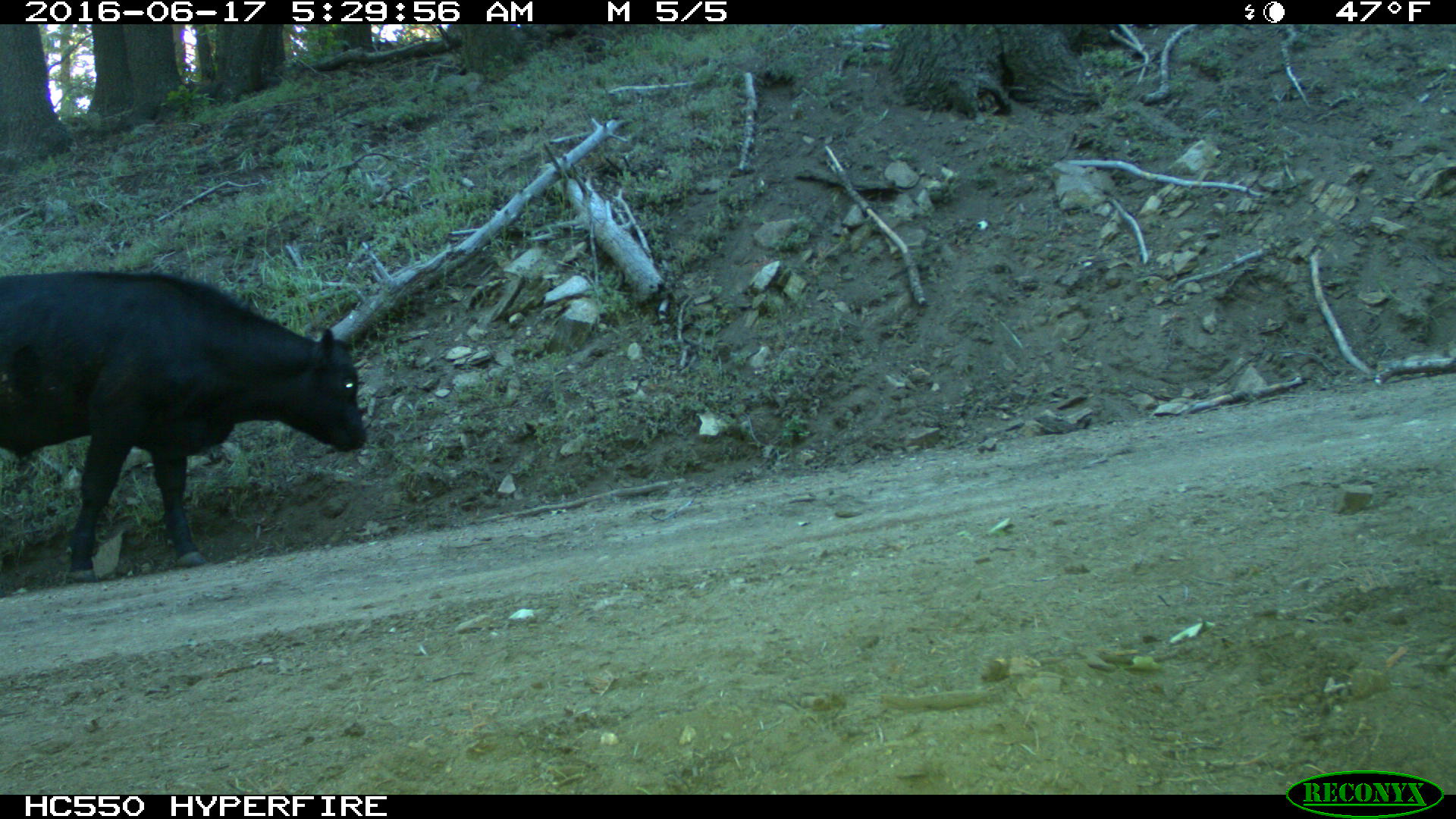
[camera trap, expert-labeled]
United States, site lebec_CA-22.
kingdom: Animalia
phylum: Chordata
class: Mammalia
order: Artiodactyla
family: Bovidae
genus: Bos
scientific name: Bos taurus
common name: domestic cow